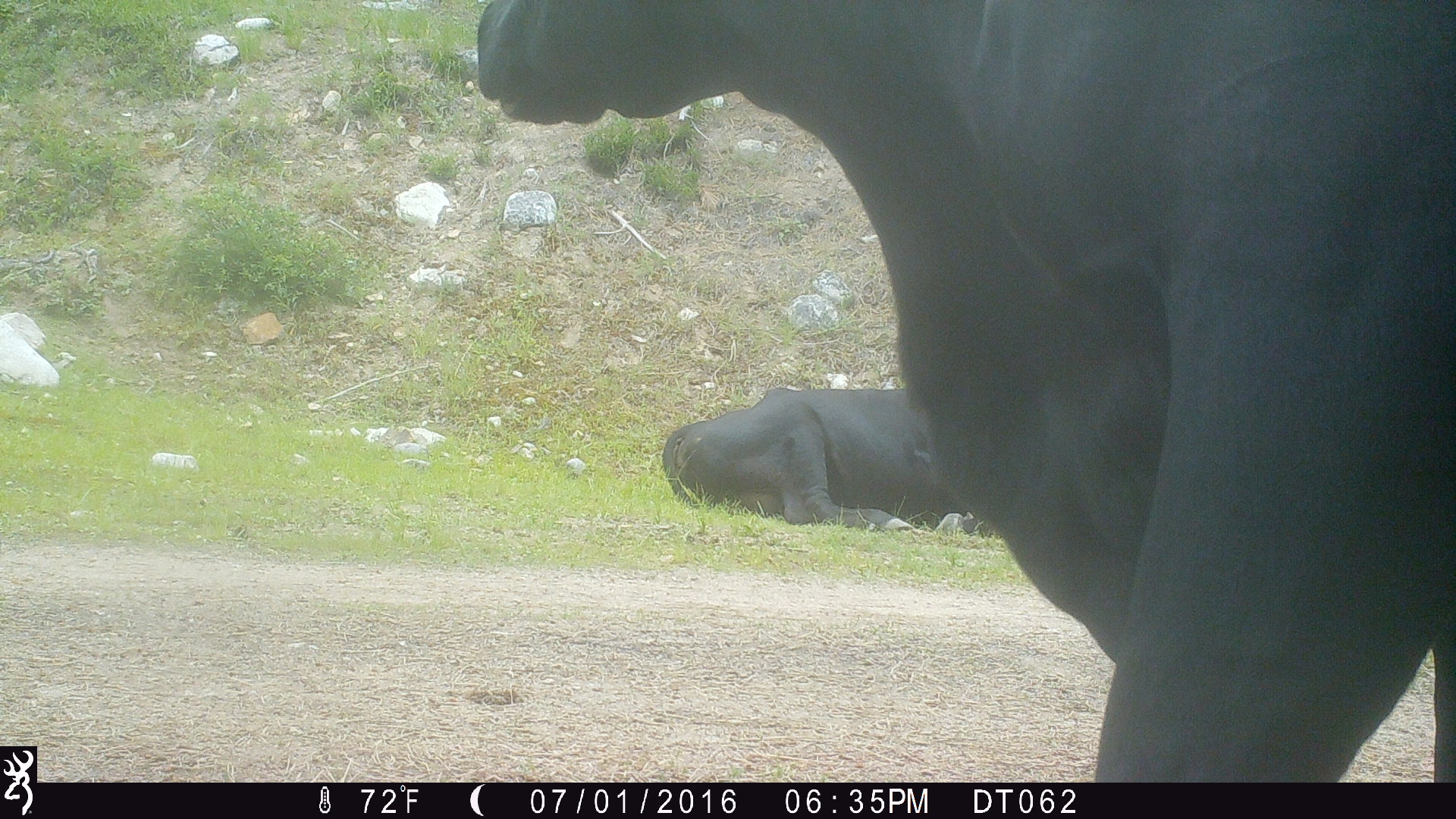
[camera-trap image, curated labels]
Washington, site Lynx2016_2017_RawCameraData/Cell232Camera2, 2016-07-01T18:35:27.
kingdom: Animalia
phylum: Chordata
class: Mammalia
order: Artiodactyla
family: Bovidae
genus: Bos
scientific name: Bos taurus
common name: domestic cattle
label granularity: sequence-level